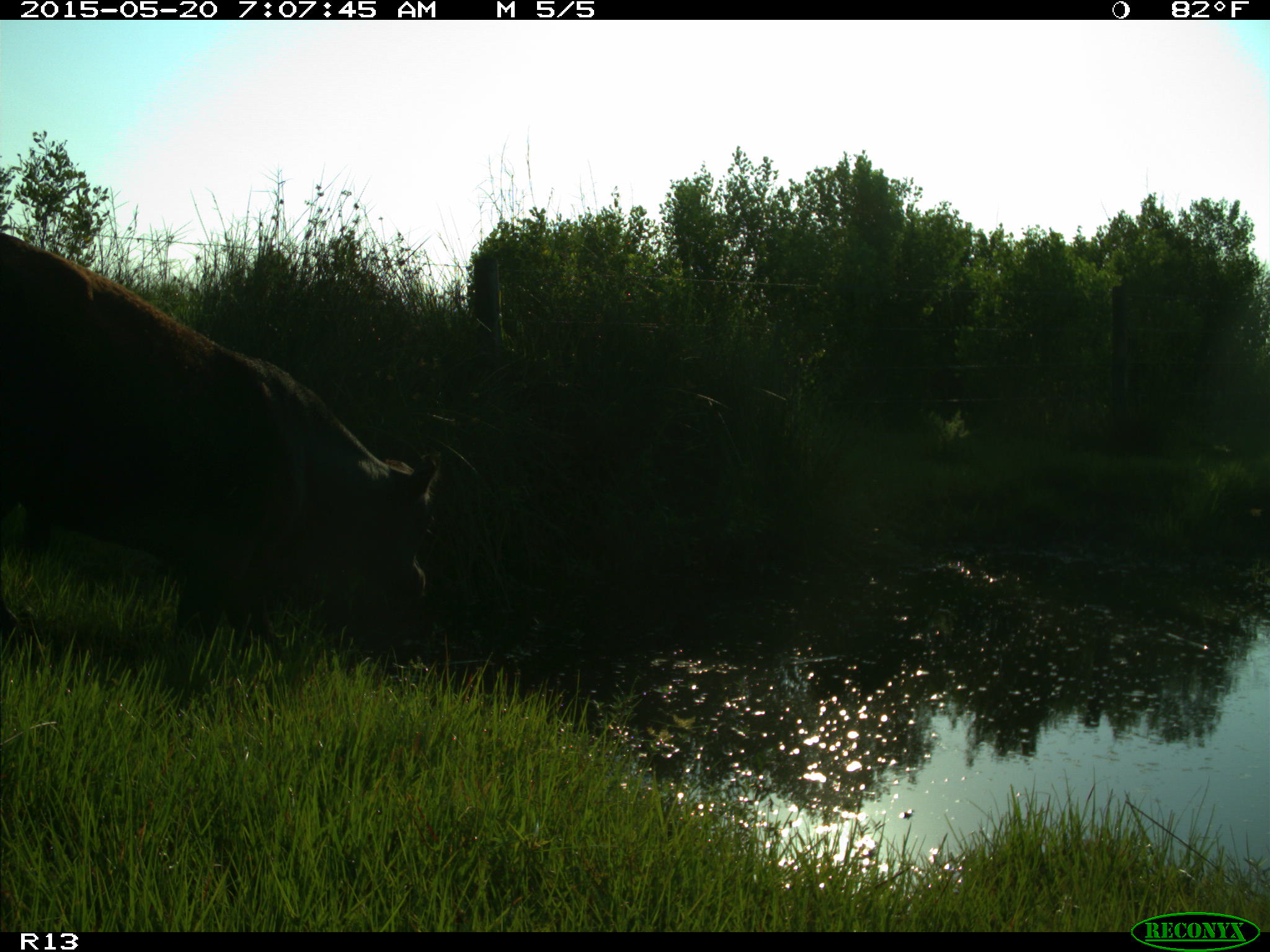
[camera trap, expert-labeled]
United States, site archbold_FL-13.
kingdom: Animalia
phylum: Chordata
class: Mammalia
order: Artiodactyla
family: Bovidae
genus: Bos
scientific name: Bos taurus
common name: domestic cow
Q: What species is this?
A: Bos taurus (domestic cow).